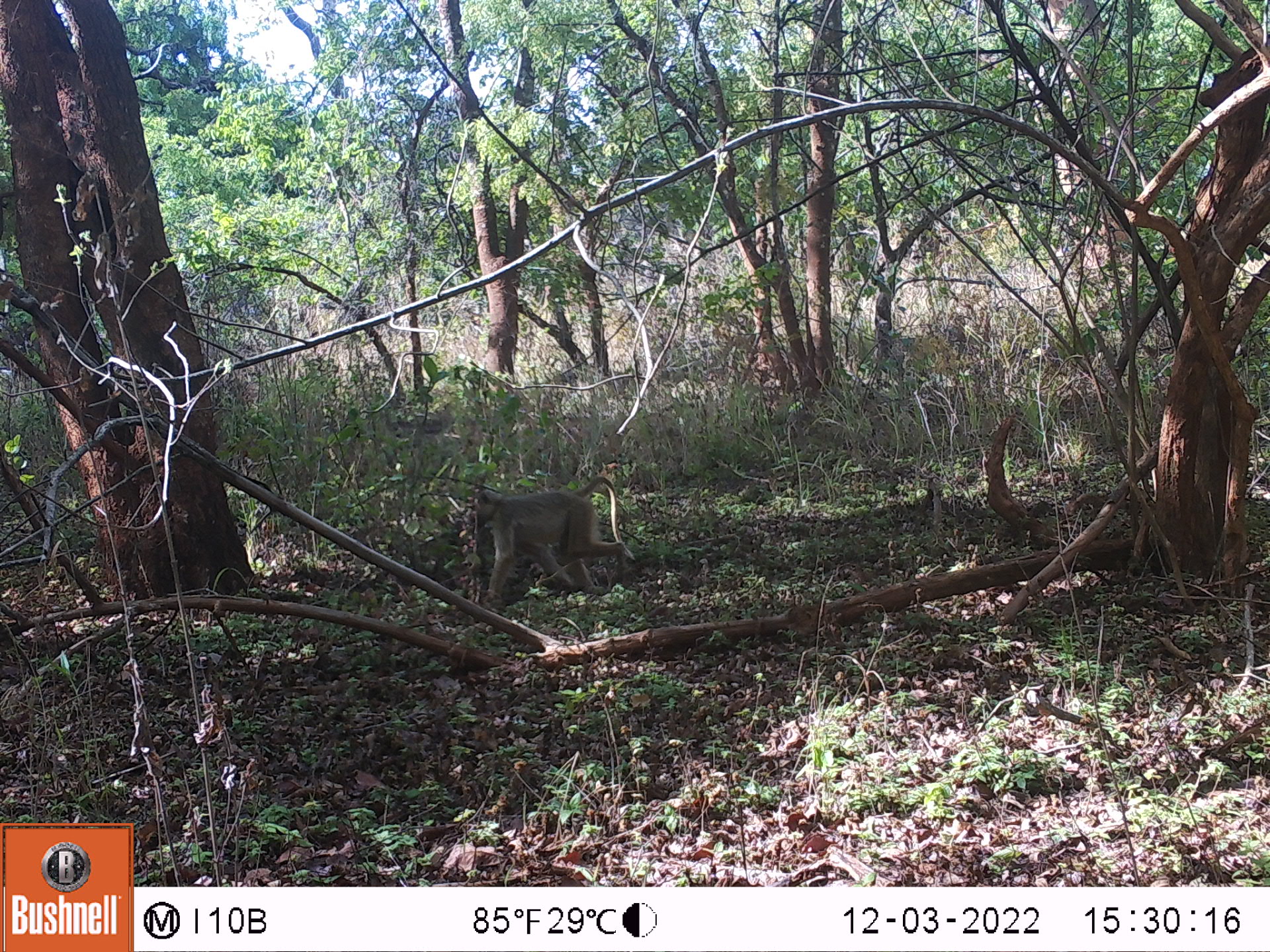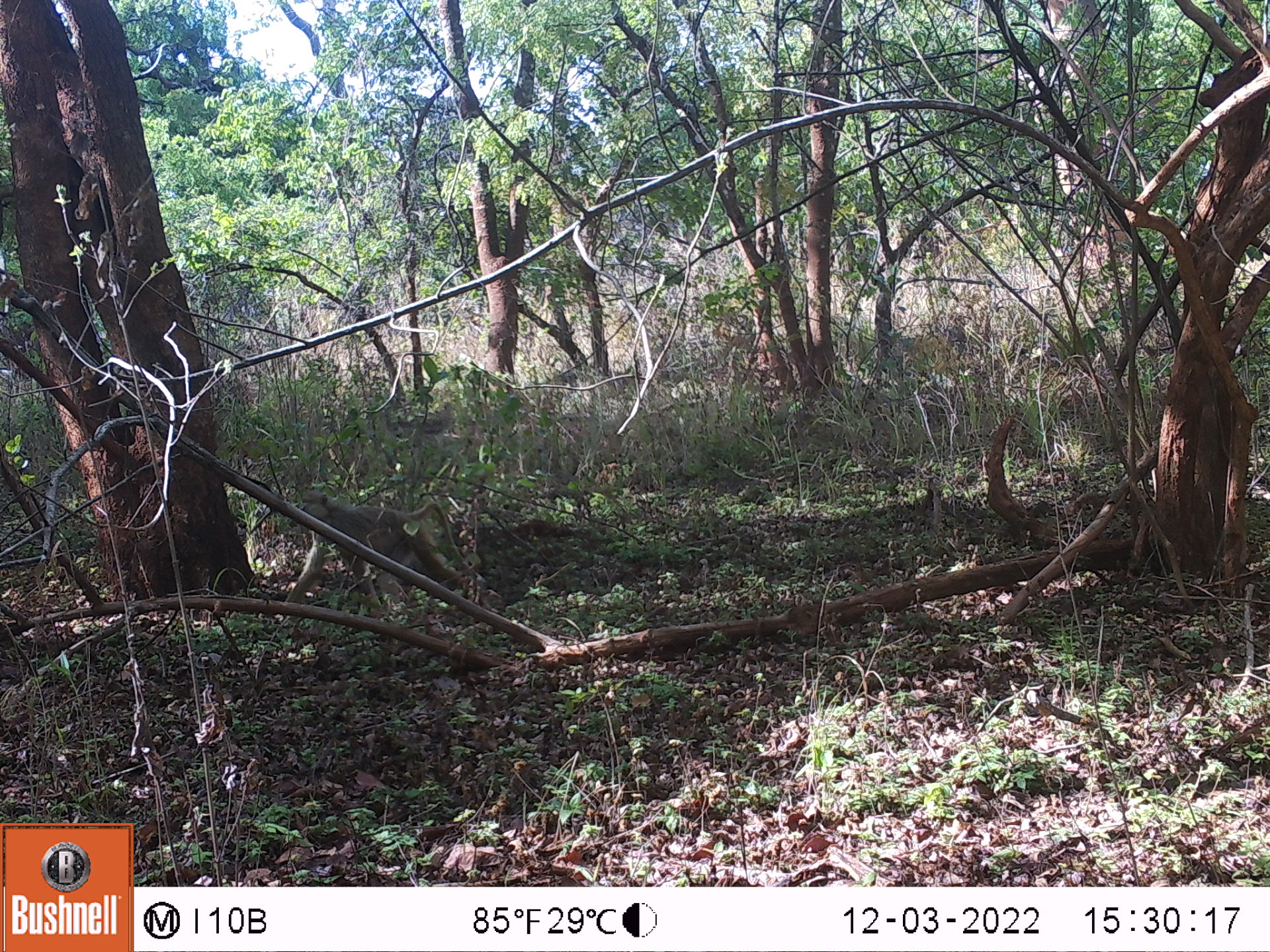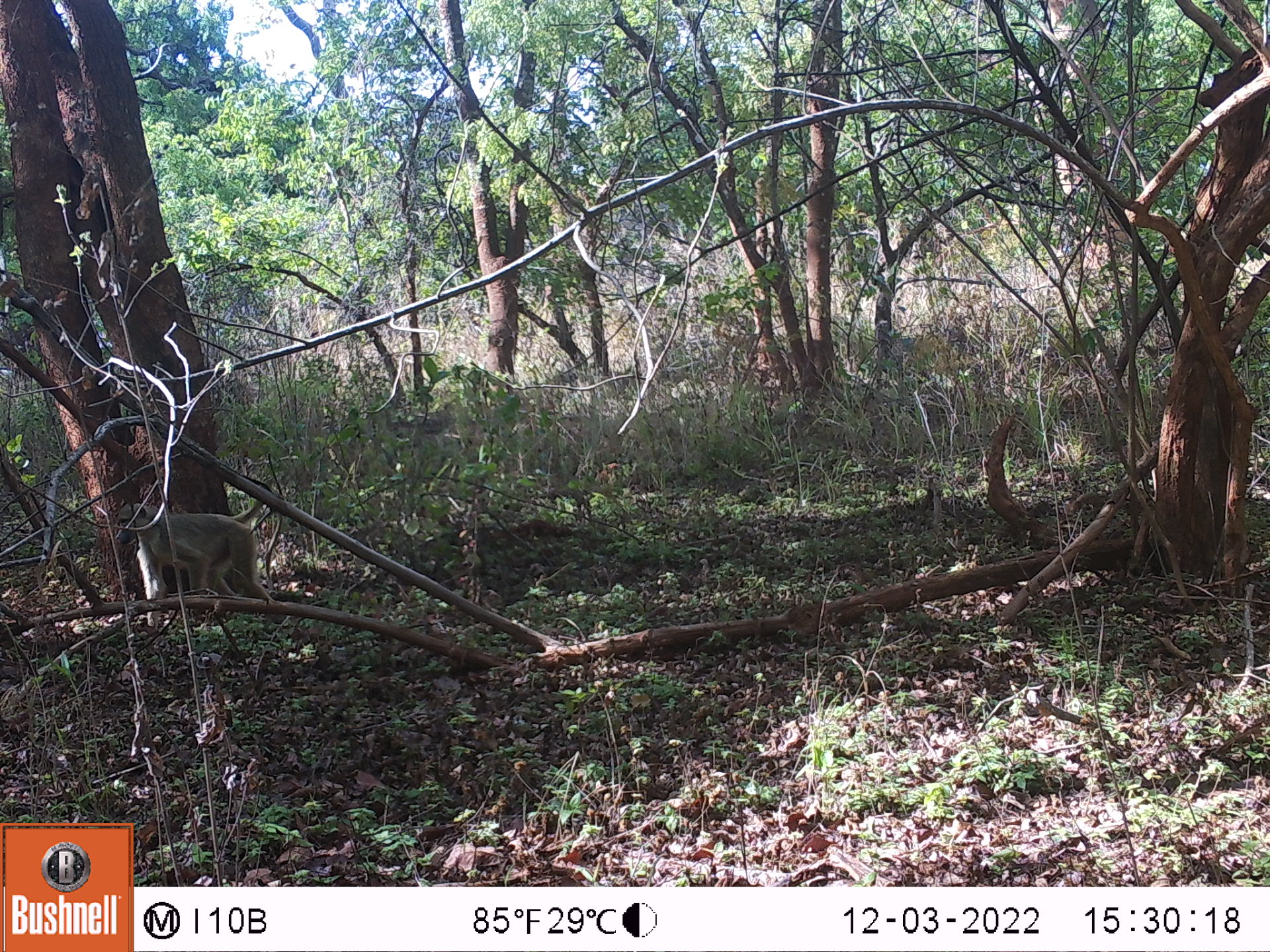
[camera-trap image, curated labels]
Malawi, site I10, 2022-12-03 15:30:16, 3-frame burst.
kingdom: Animalia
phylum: Chordata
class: Mammalia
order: Primates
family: Cercopithecidae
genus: Papio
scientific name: Papio cynocephalus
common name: yellow baboon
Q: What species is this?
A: Yellow baboon (Papio cynocephalus).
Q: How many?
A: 1.